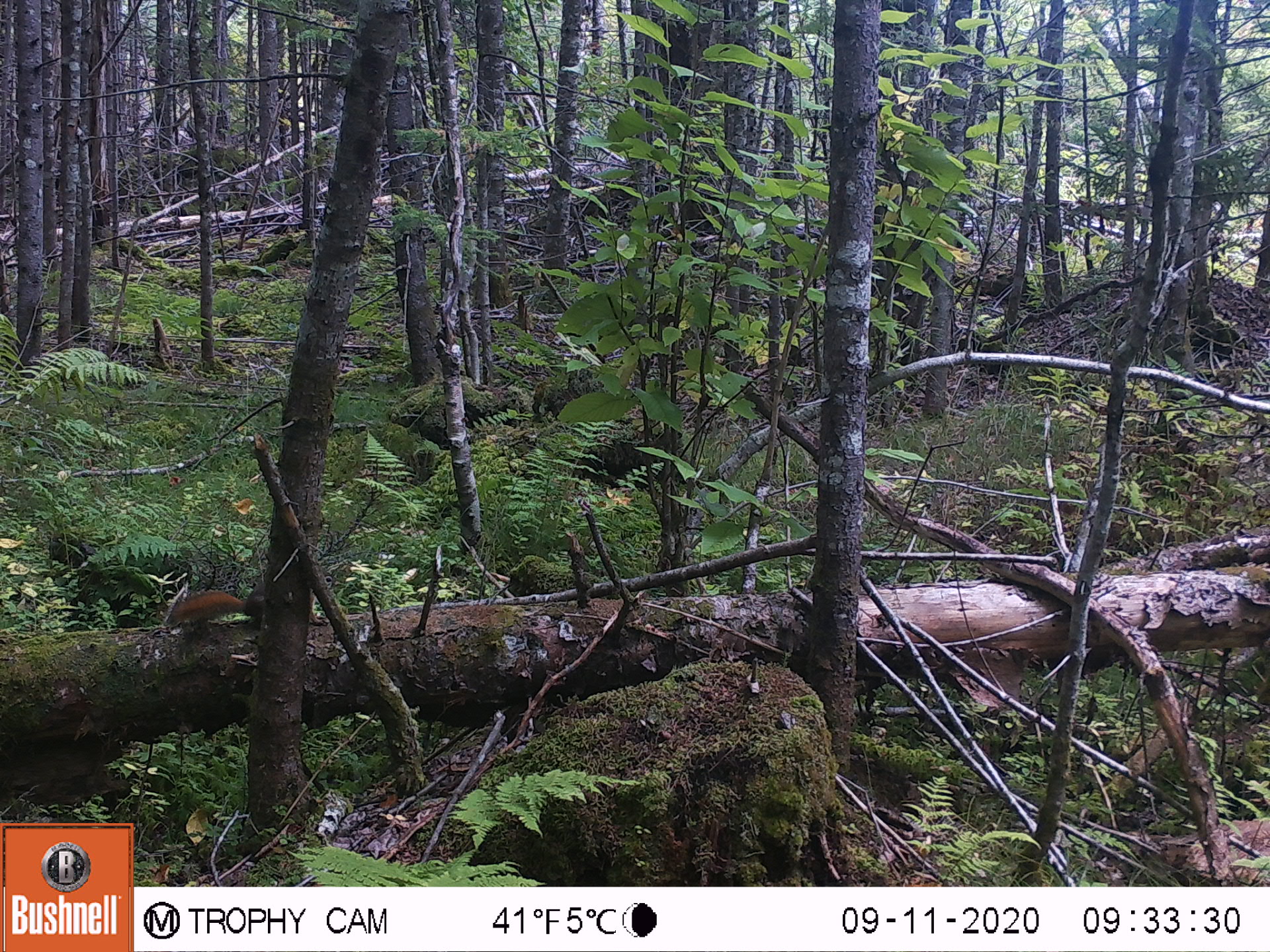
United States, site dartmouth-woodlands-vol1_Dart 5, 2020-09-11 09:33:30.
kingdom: Animalia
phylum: Chordata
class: Mammalia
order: Rodentia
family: Sciuridae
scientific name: Sciuridae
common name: squirrel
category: squirrel sp.